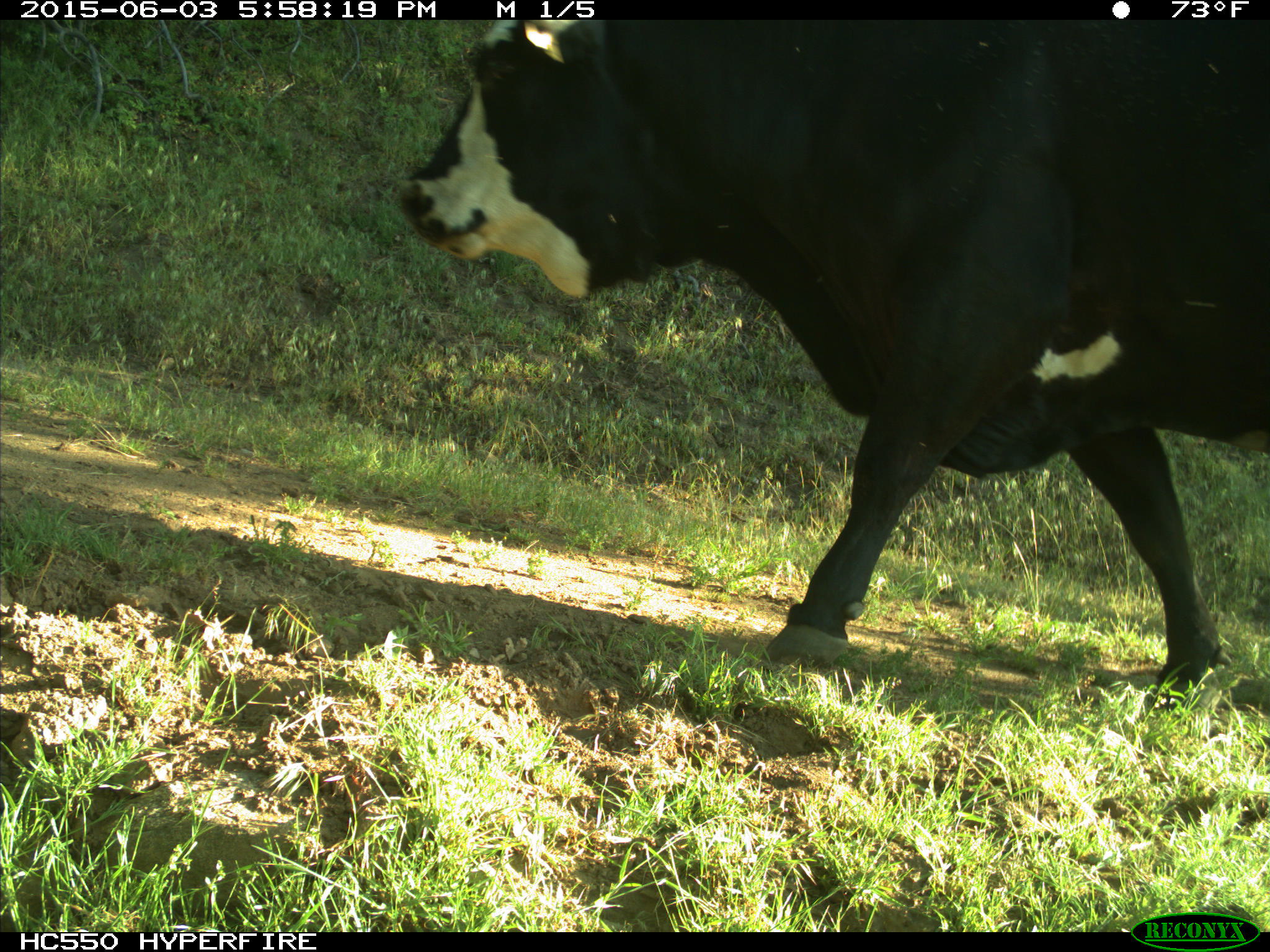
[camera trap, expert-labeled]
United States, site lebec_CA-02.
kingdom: Animalia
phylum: Chordata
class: Mammalia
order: Artiodactyla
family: Bovidae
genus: Bos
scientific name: Bos taurus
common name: domestic cow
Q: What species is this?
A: Bos taurus (domestic cow).